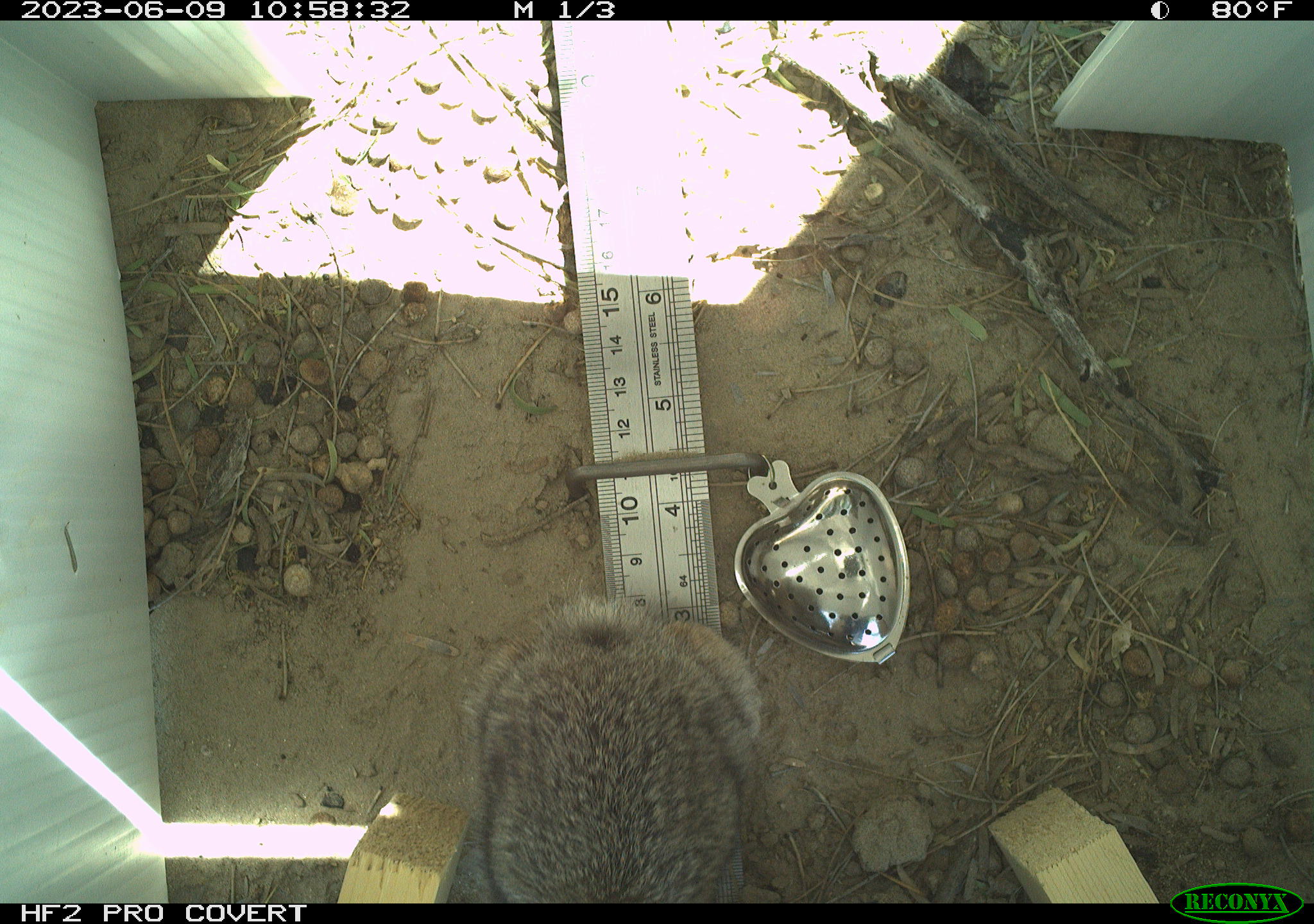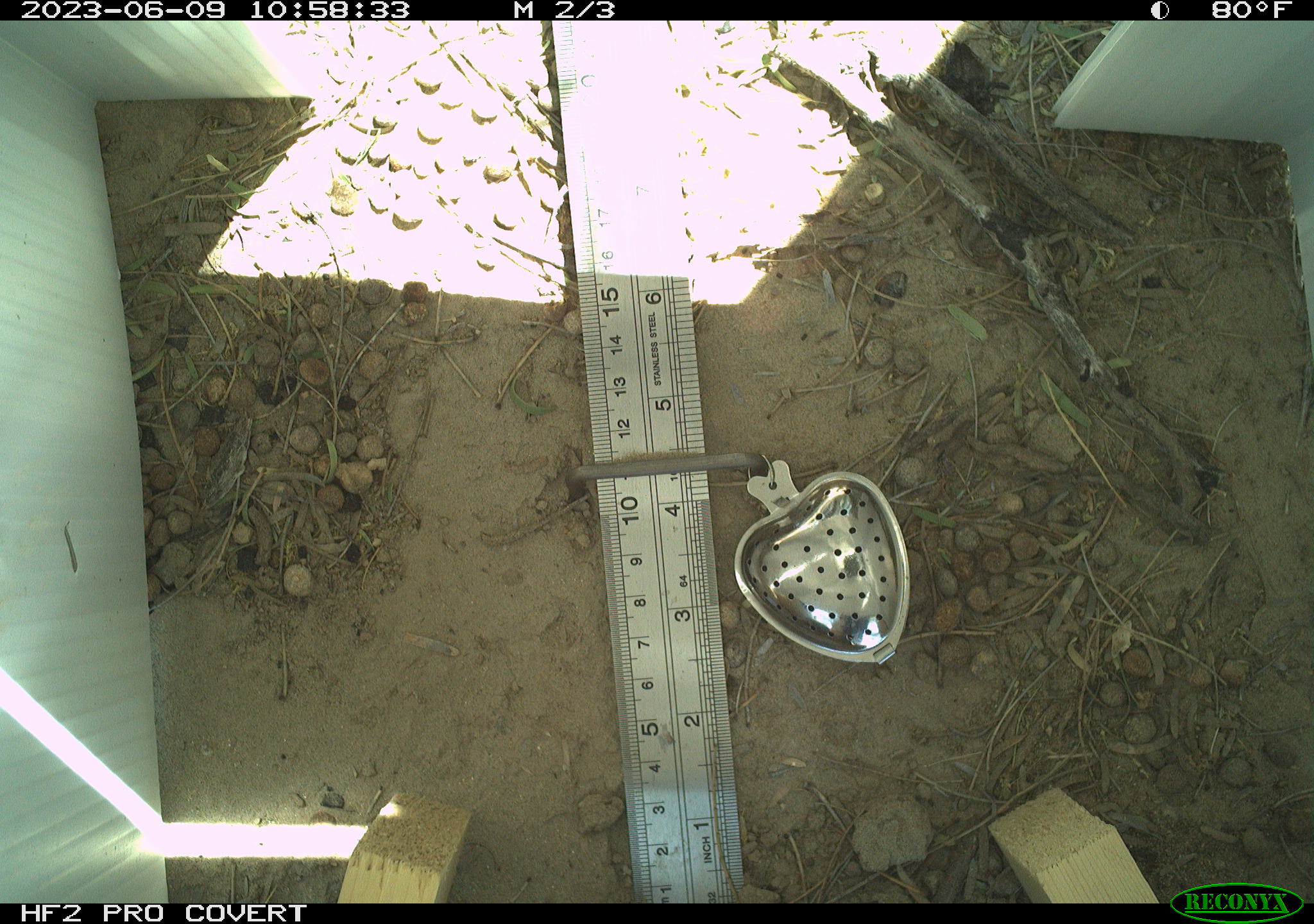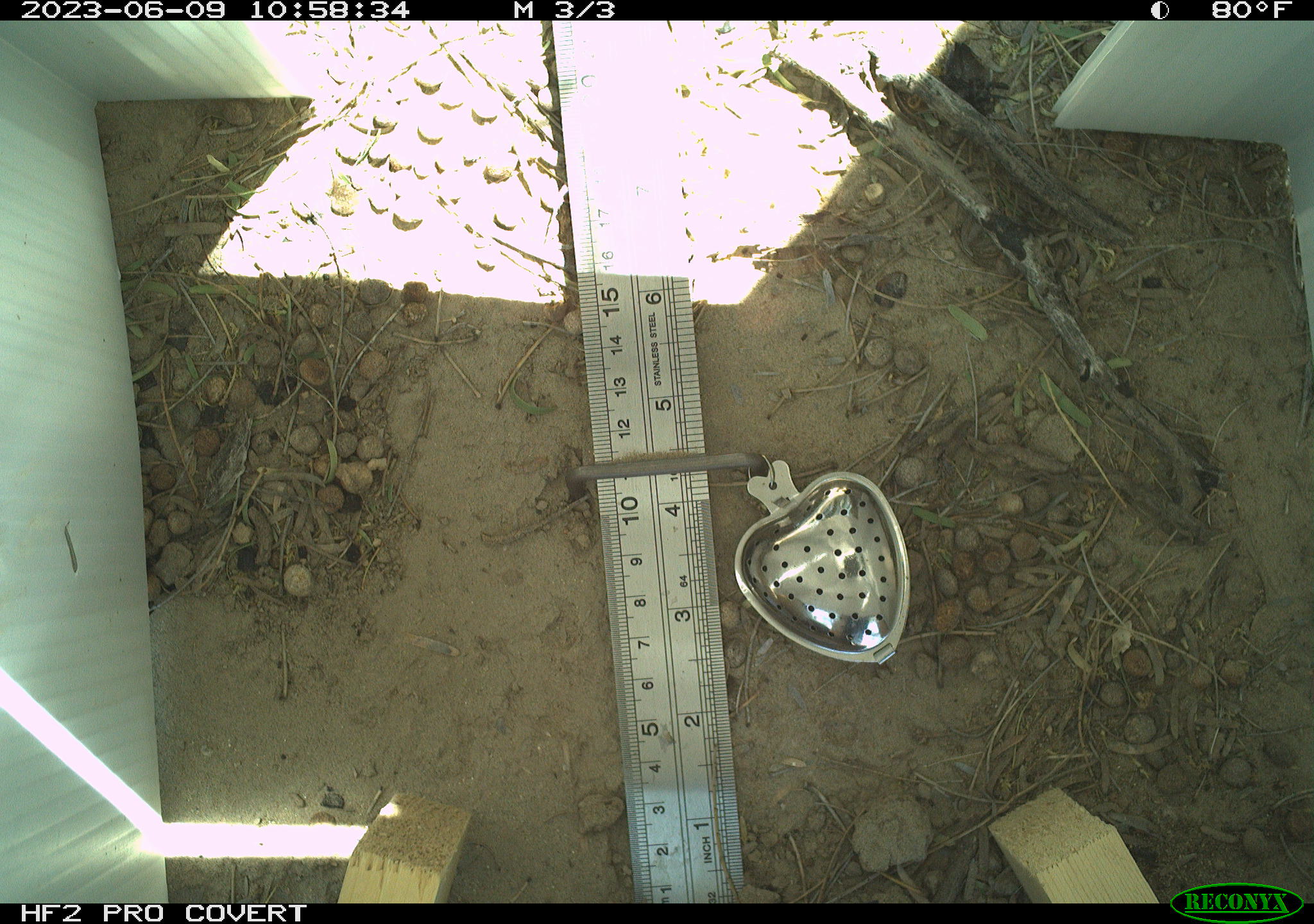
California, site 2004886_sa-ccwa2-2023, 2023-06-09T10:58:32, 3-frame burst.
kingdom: Animalia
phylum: Chordata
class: Mammalia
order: Lagomorpha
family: Leporidae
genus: Sylvilagus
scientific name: Sylvilagus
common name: cottontail rabbits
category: sylvilagus species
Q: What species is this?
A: Sylvilagus species (cottontail rabbits) (Sylvilagus).